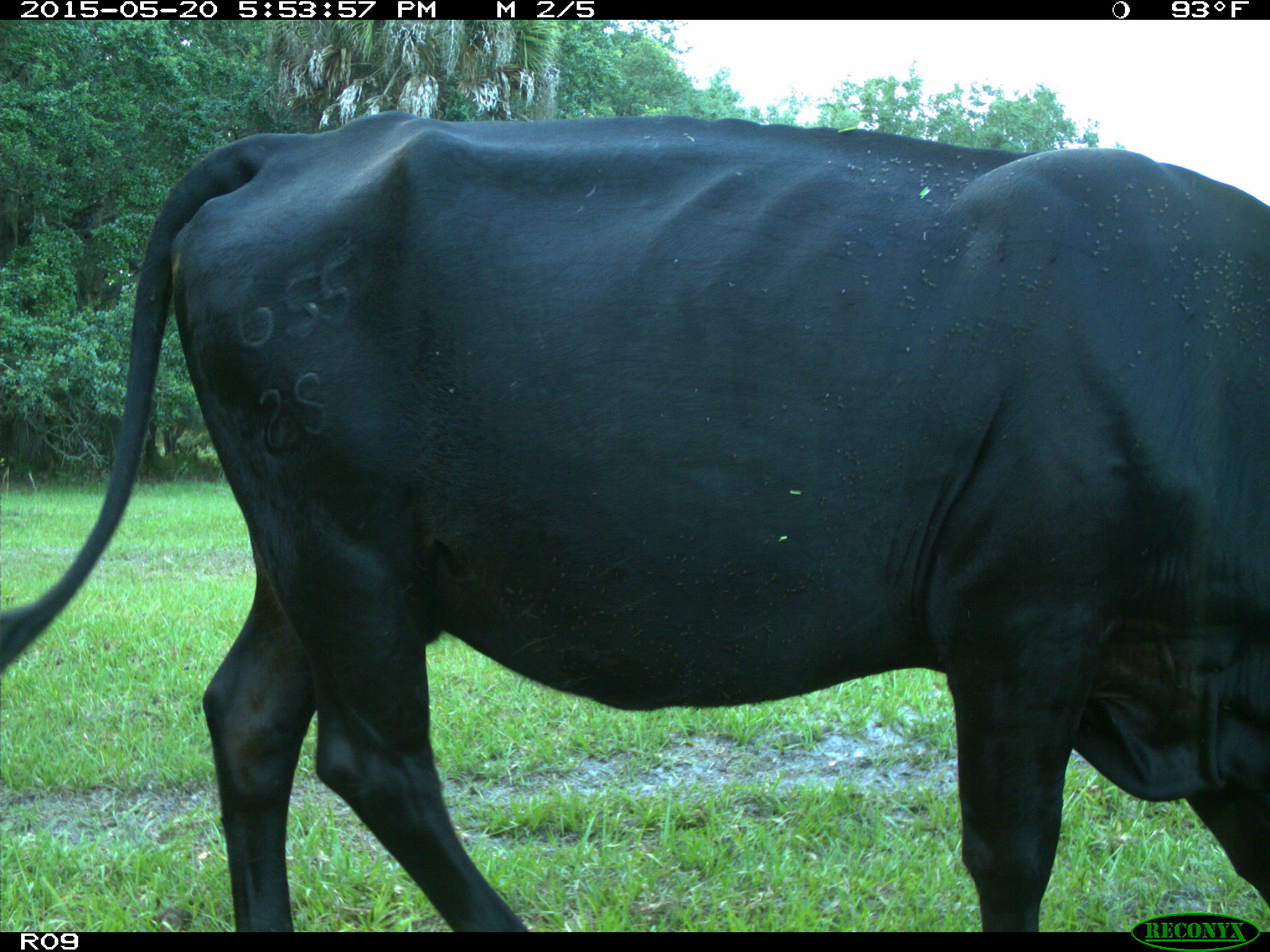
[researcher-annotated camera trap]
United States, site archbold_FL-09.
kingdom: Animalia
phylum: Chordata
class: Mammalia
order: Artiodactyla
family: Bovidae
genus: Bos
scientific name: Bos taurus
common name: domestic cow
Bos taurus (domestic cow).